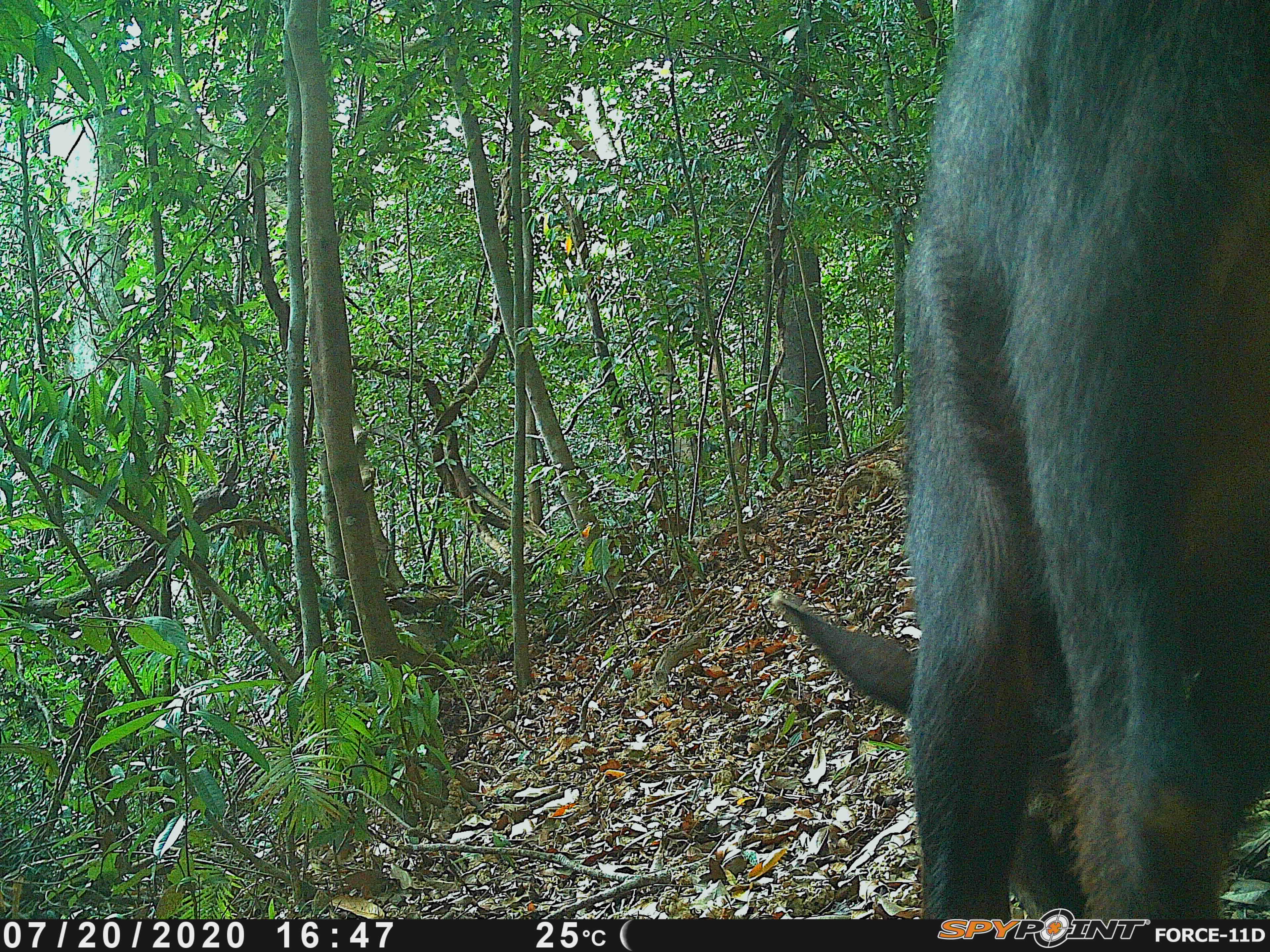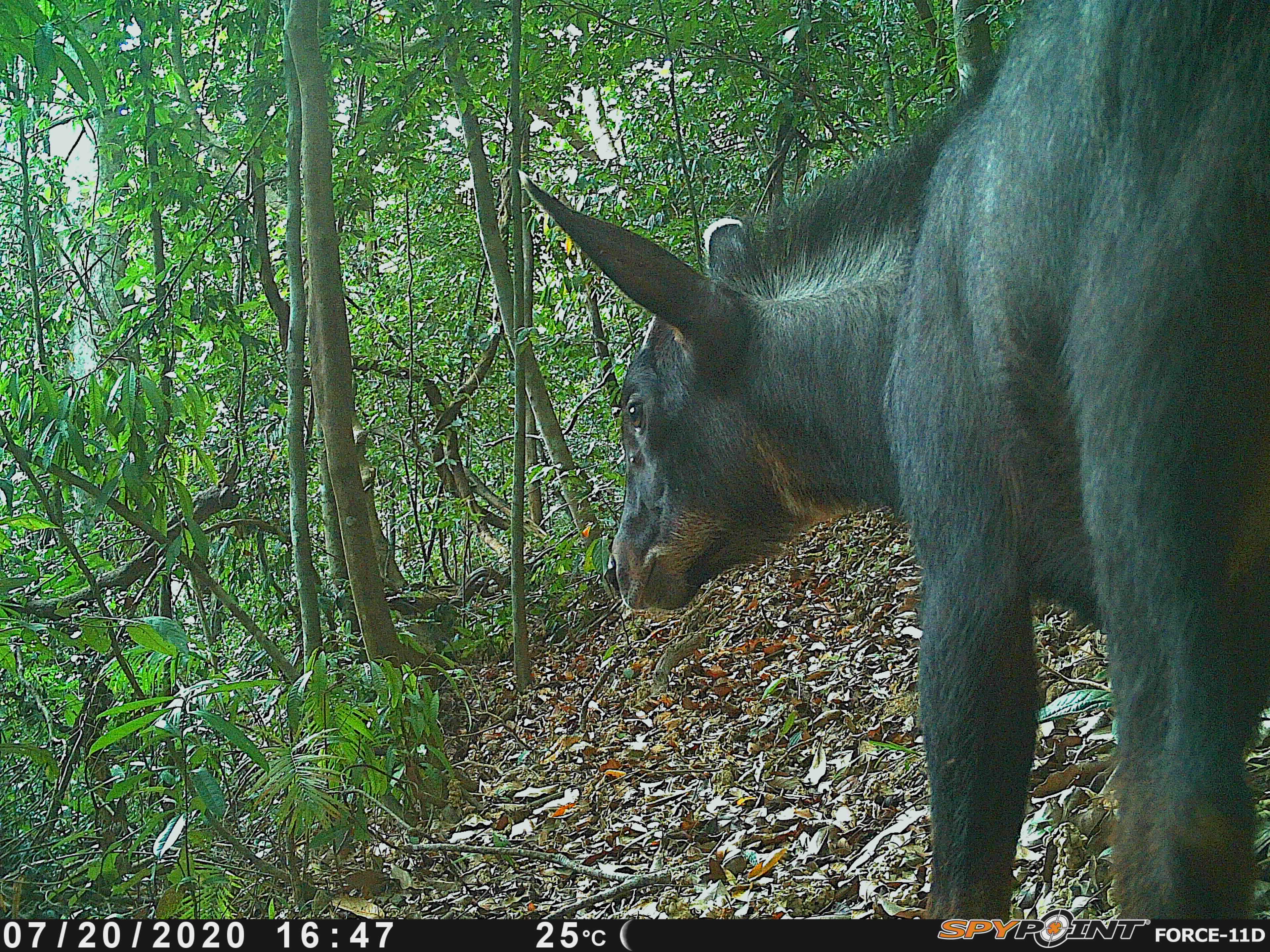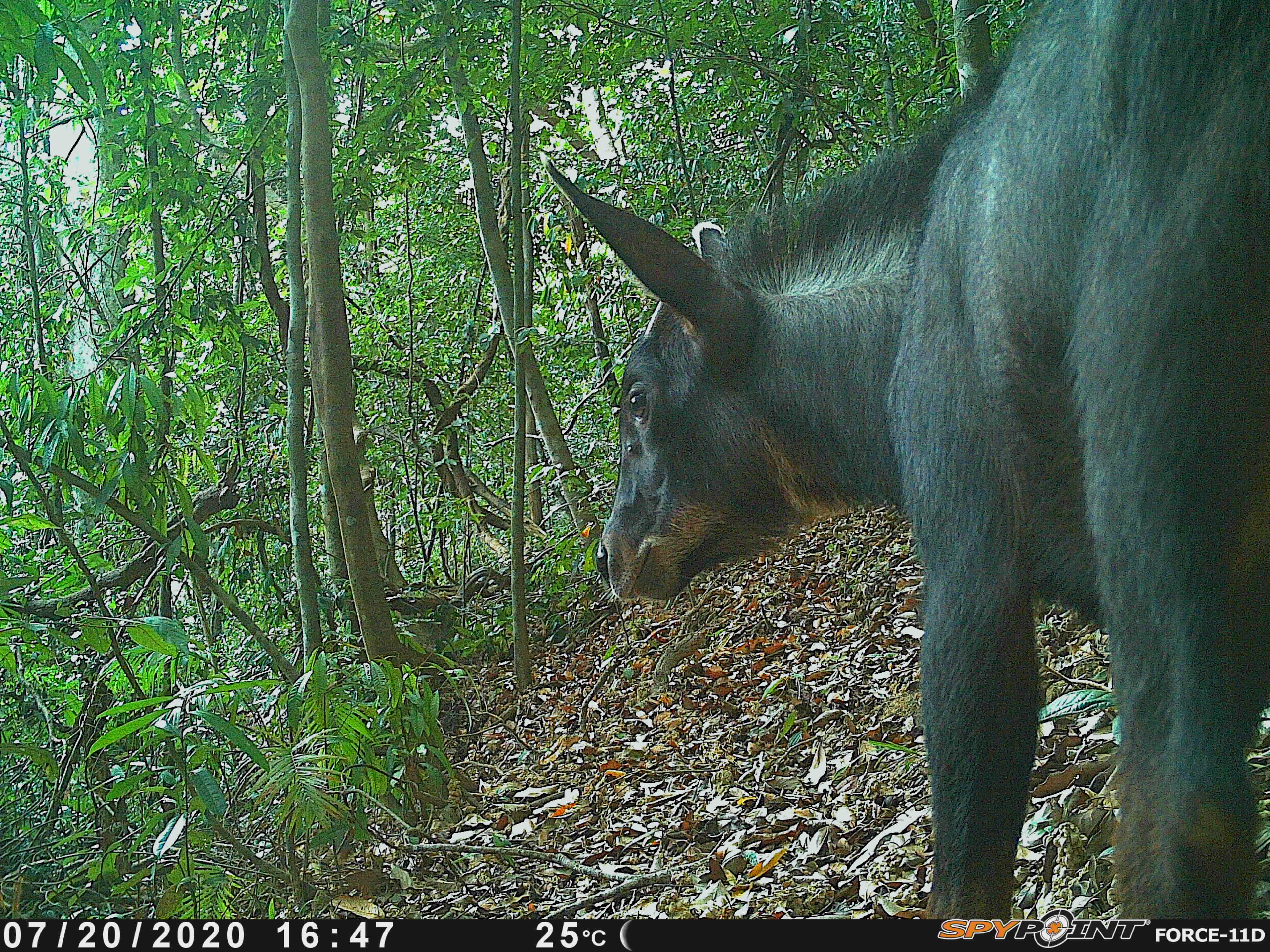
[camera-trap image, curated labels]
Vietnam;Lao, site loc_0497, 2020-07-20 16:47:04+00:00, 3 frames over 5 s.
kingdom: Animalia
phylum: Chordata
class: Mammalia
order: Artiodactyla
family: Bovidae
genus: Capricornis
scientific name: Capricornis sumatraensis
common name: chinese serow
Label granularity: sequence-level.